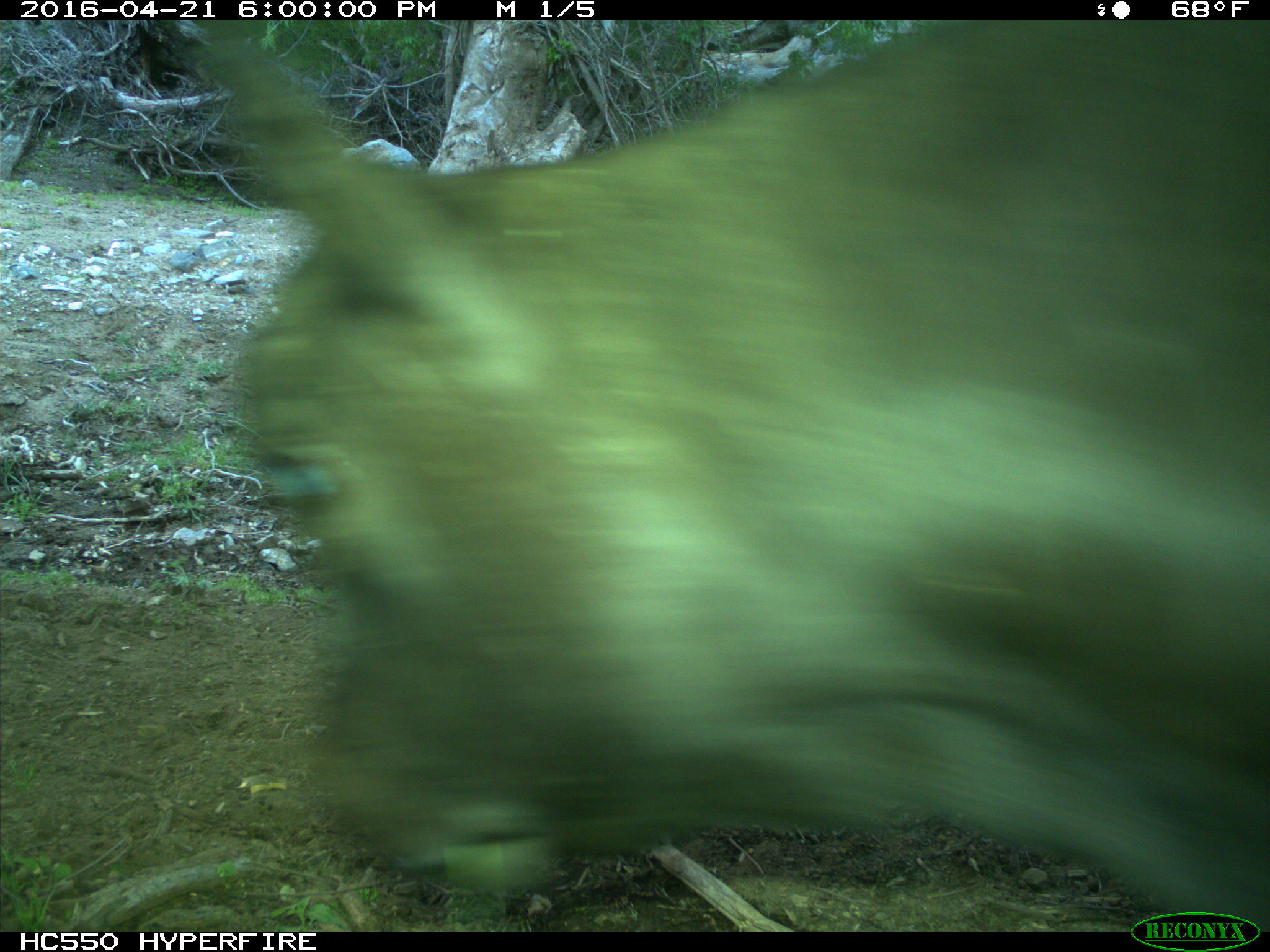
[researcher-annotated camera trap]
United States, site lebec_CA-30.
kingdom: Animalia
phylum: Chordata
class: Mammalia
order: Artiodactyla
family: Bovidae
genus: Bos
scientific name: Bos taurus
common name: domestic cow